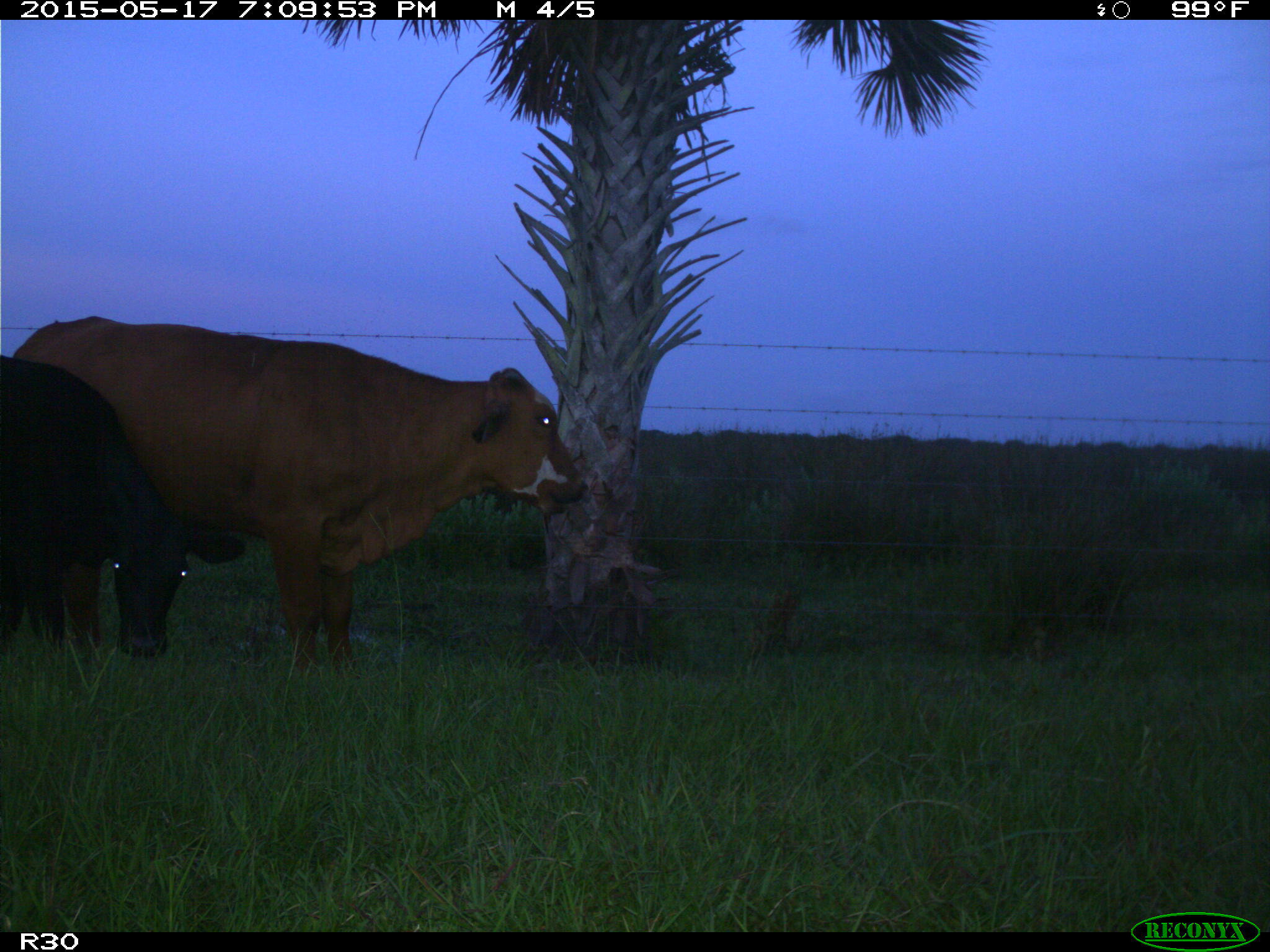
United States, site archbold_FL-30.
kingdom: Animalia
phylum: Chordata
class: Mammalia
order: Artiodactyla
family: Bovidae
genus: Bos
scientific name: Bos taurus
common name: domestic cow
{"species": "Bos taurus (domestic cow)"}